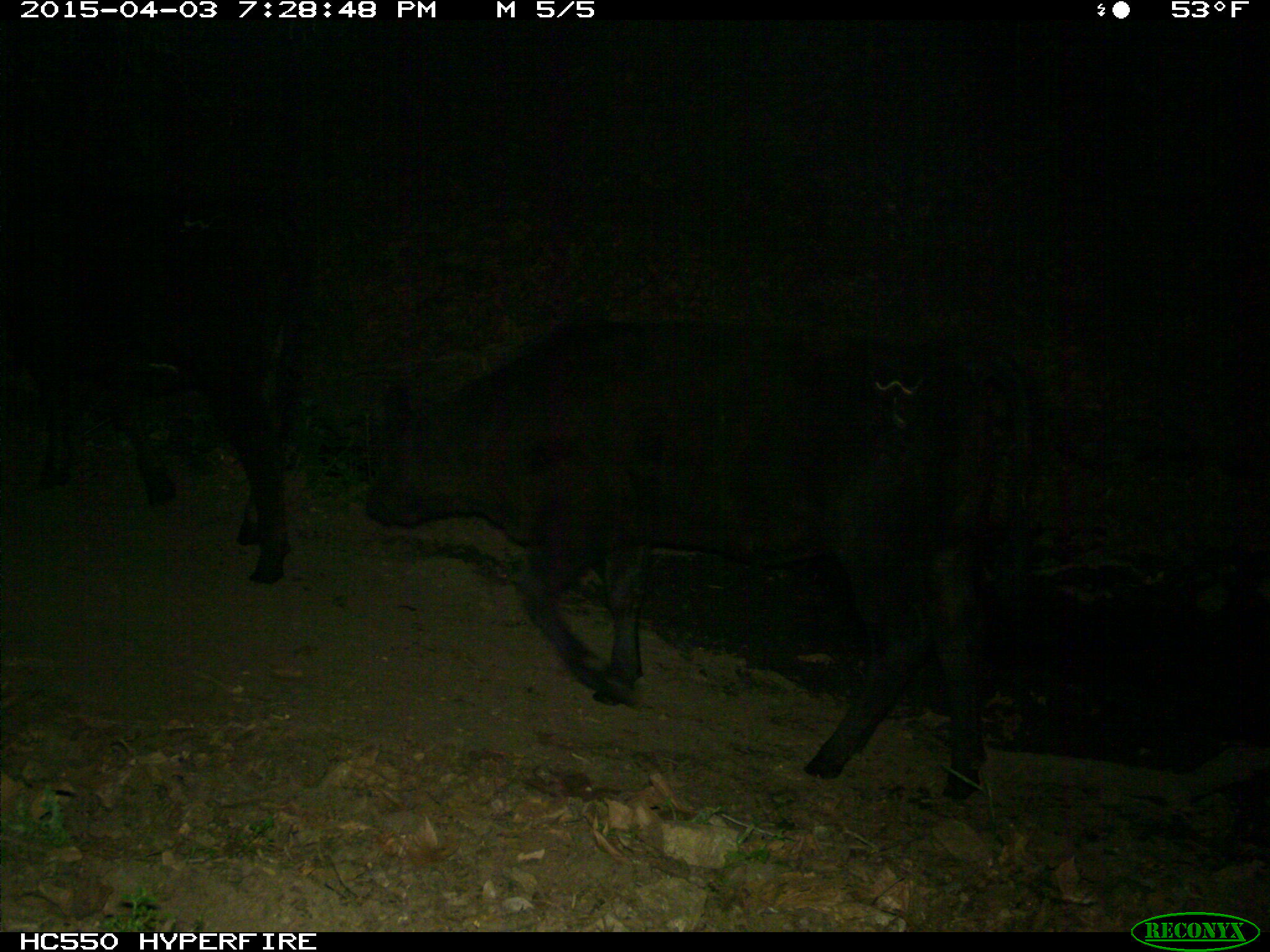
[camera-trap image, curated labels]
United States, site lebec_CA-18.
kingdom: Animalia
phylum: Chordata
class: Mammalia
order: Artiodactyla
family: Bovidae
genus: Bos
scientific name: Bos taurus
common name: domestic cow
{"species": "Bos taurus (domestic cow)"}